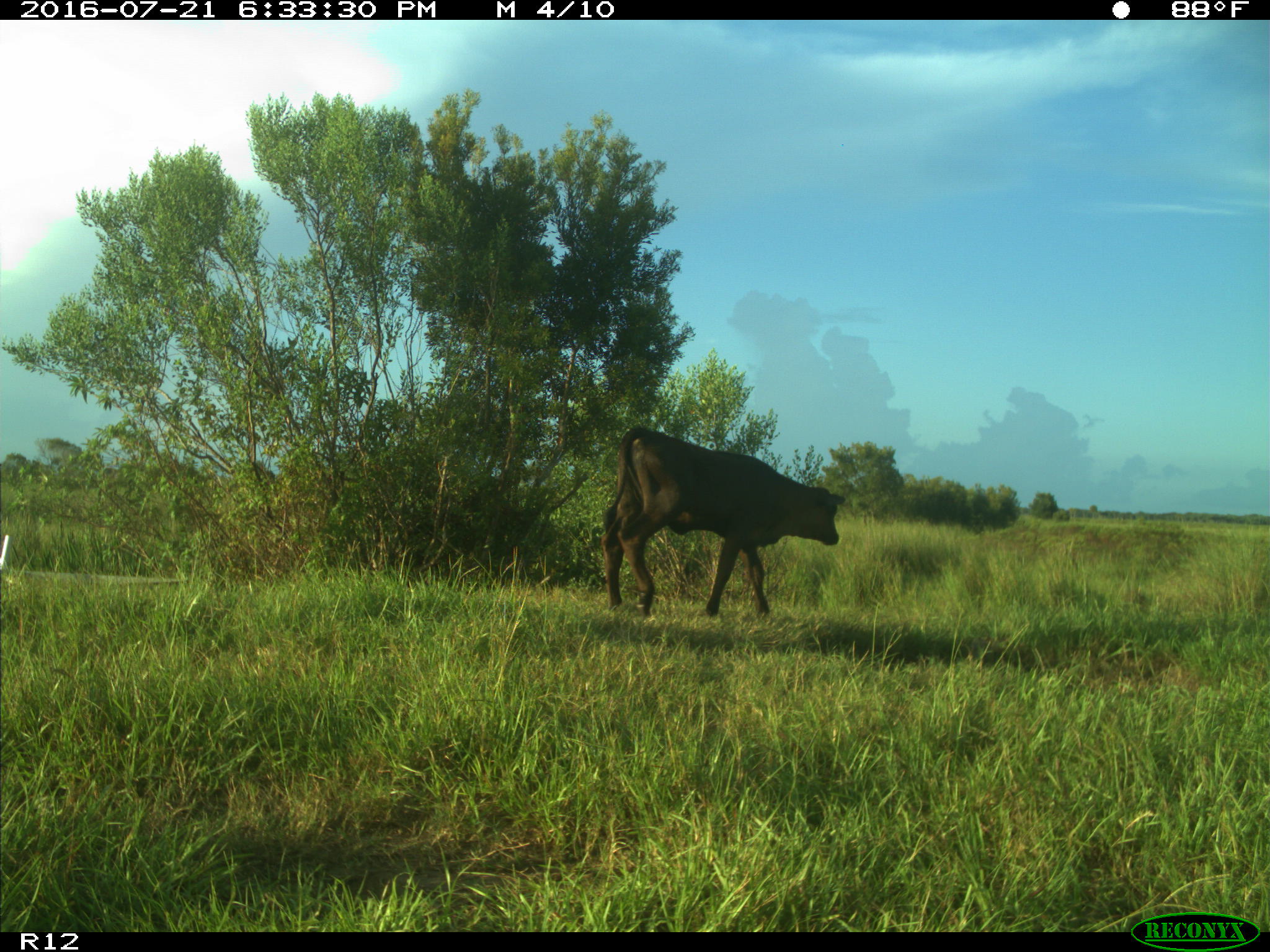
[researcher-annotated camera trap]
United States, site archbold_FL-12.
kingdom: Animalia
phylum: Chordata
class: Mammalia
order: Artiodactyla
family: Bovidae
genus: Bos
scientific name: Bos taurus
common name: domestic cow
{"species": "Bos taurus (domestic cow)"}